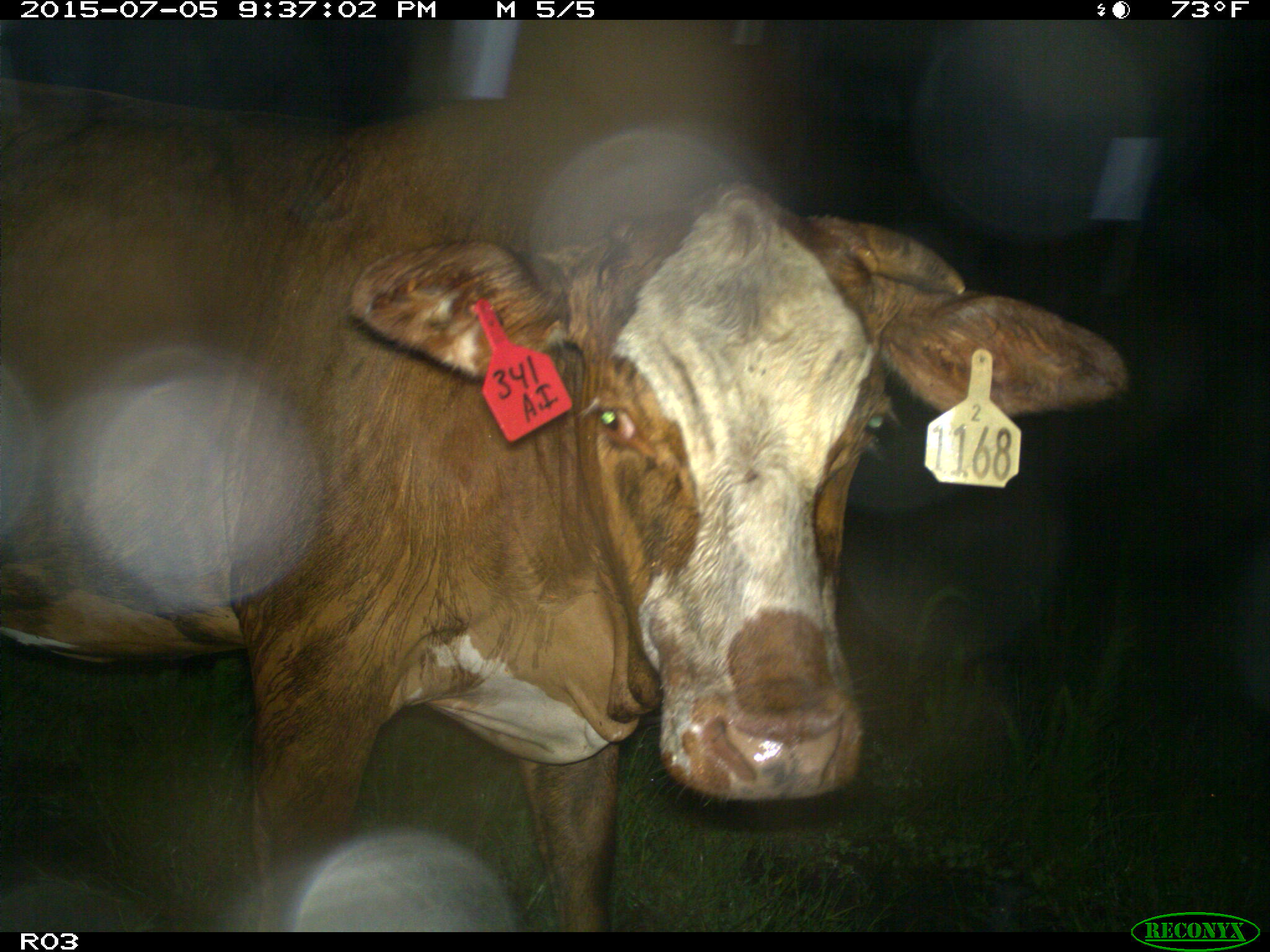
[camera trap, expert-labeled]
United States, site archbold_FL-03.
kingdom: Animalia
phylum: Chordata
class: Mammalia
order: Artiodactyla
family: Bovidae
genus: Bos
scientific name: Bos taurus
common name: domestic cow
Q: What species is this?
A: Bos taurus (domestic cow).